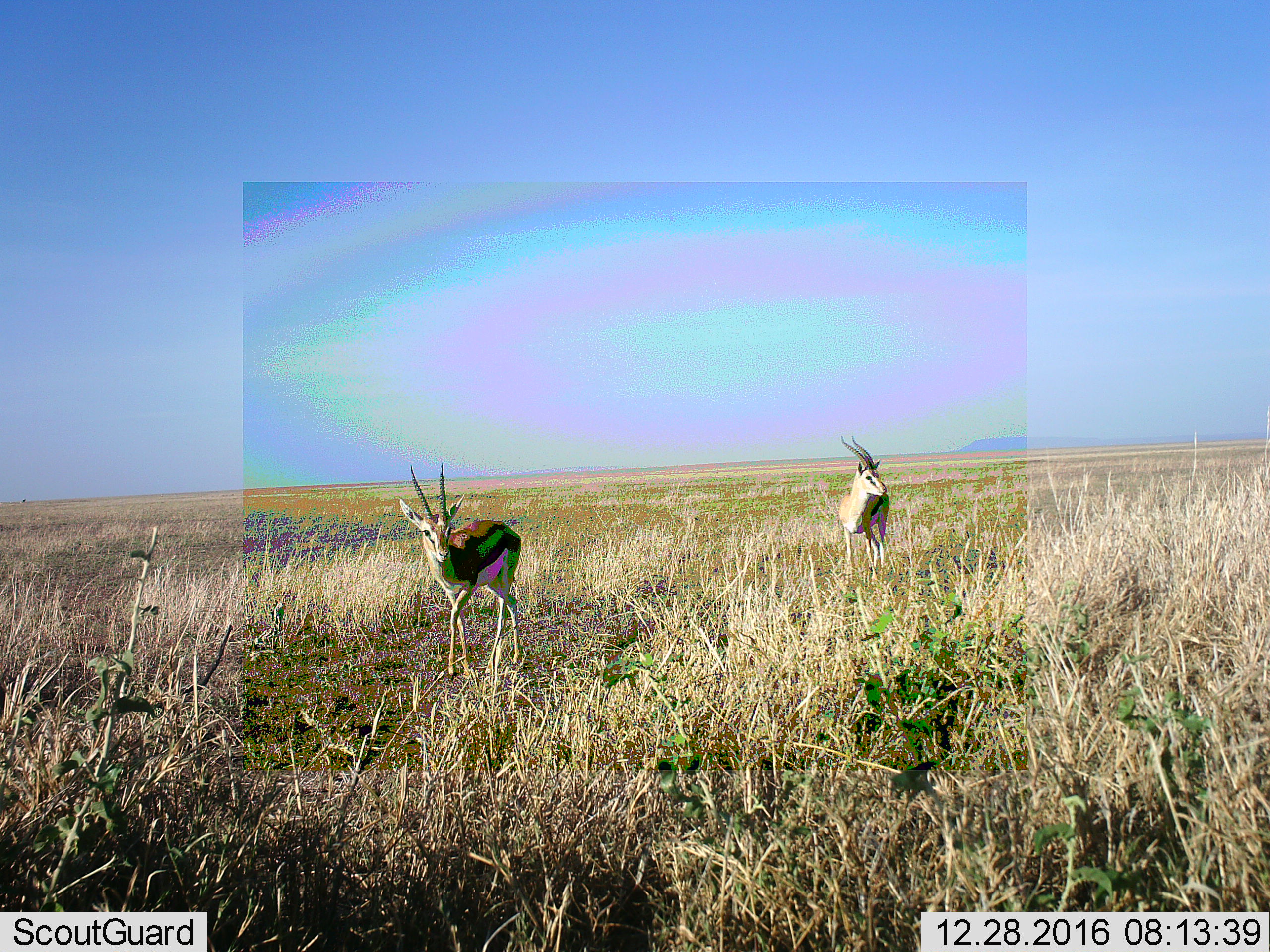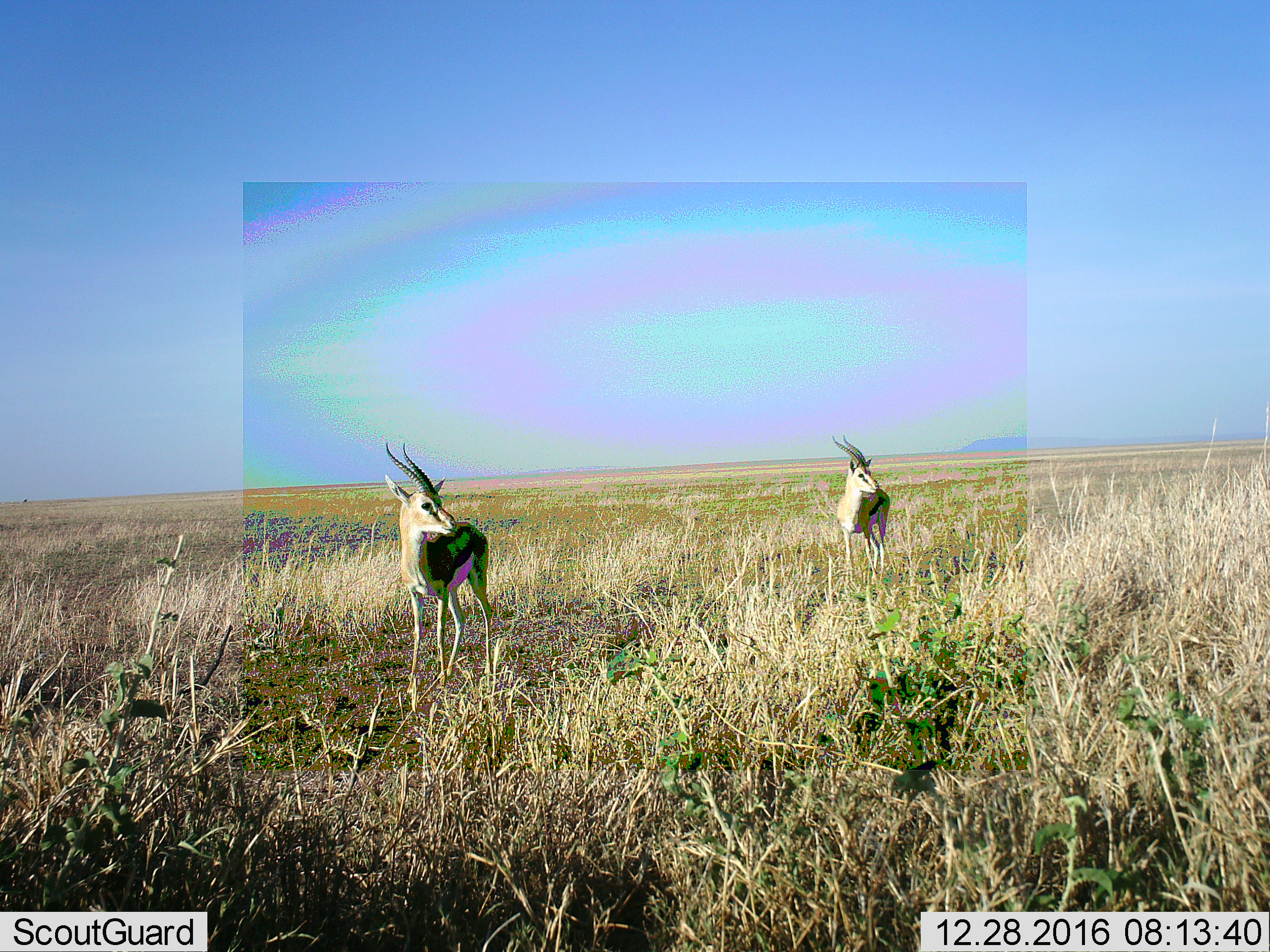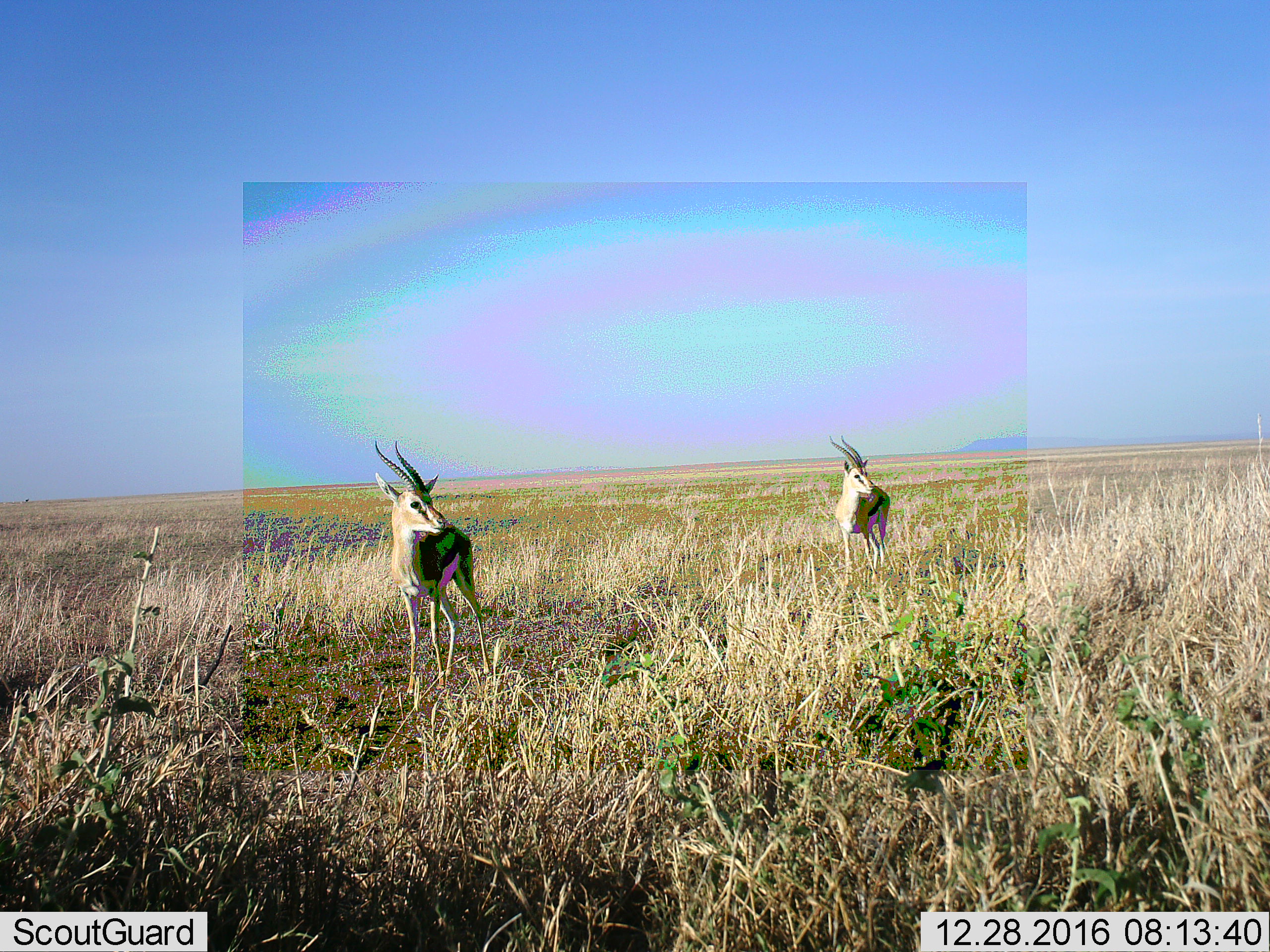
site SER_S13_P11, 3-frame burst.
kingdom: Animalia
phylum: Chordata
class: Mammalia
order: Artiodactyla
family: Bovidae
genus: Eudorcas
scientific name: Eudorcas thomsonii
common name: thomson's gazelle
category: gazellethomsons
Gazellethomsons (thomson's gazelle) (Eudorcas thomsonii), count 2. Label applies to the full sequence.